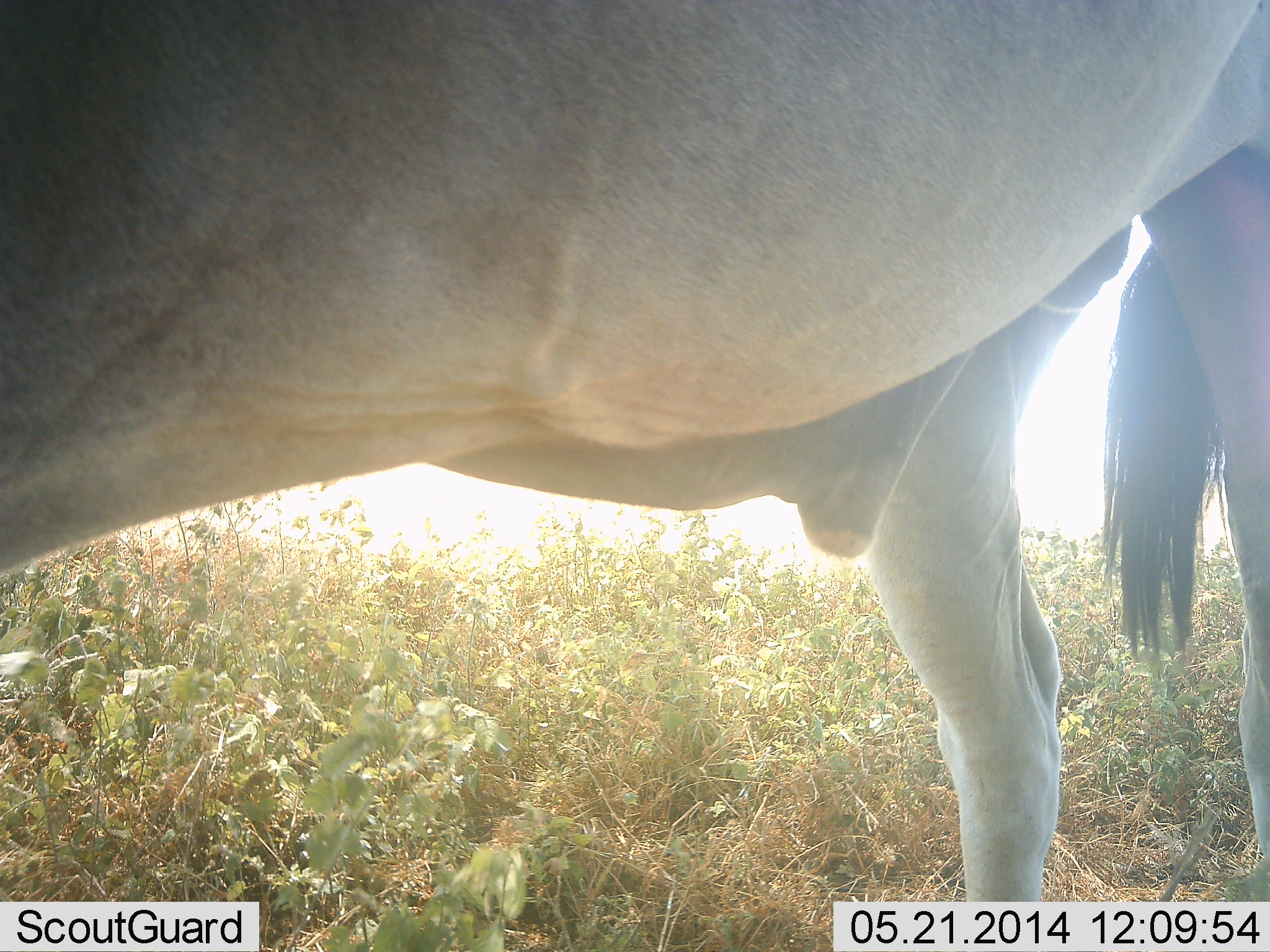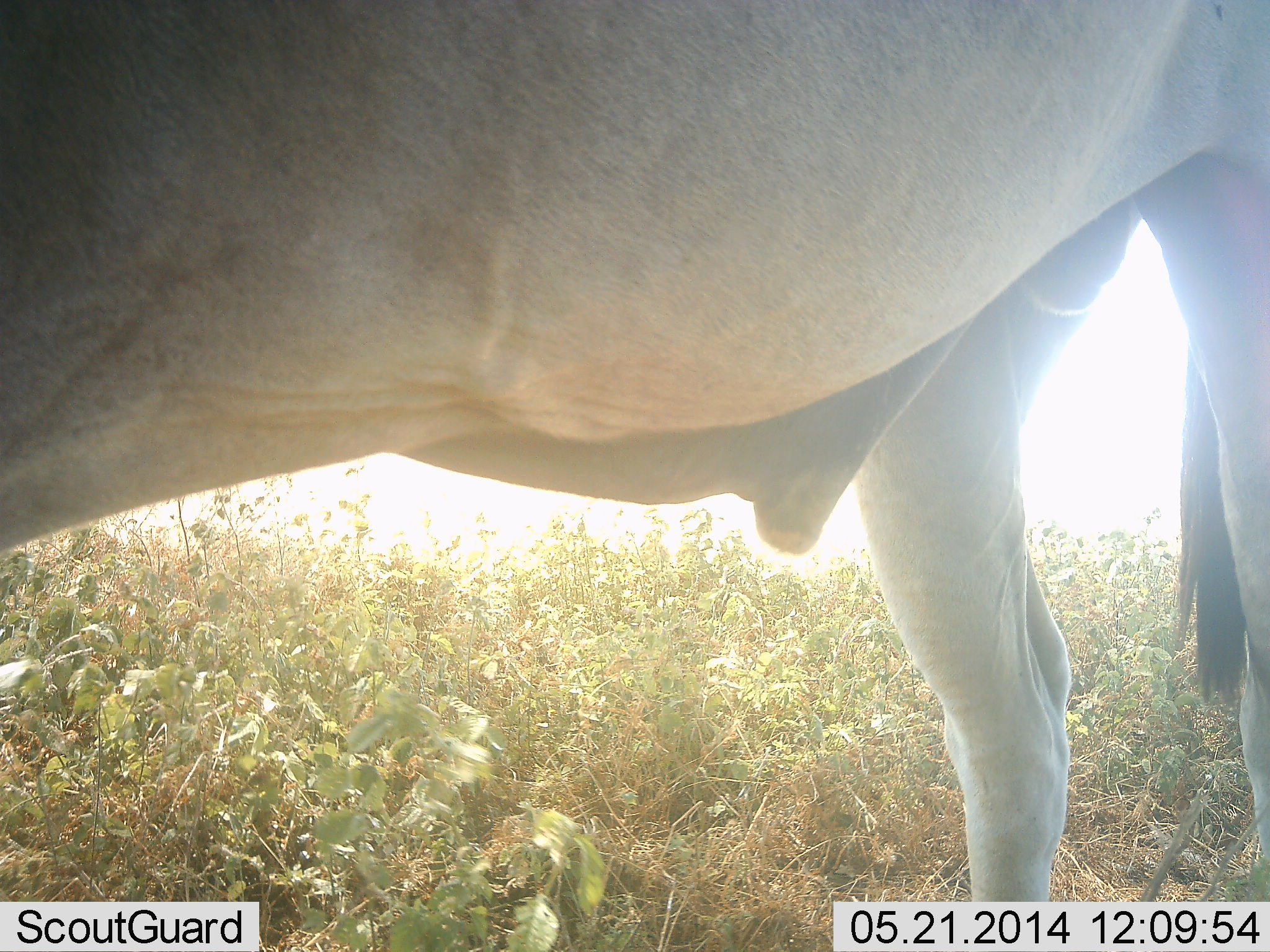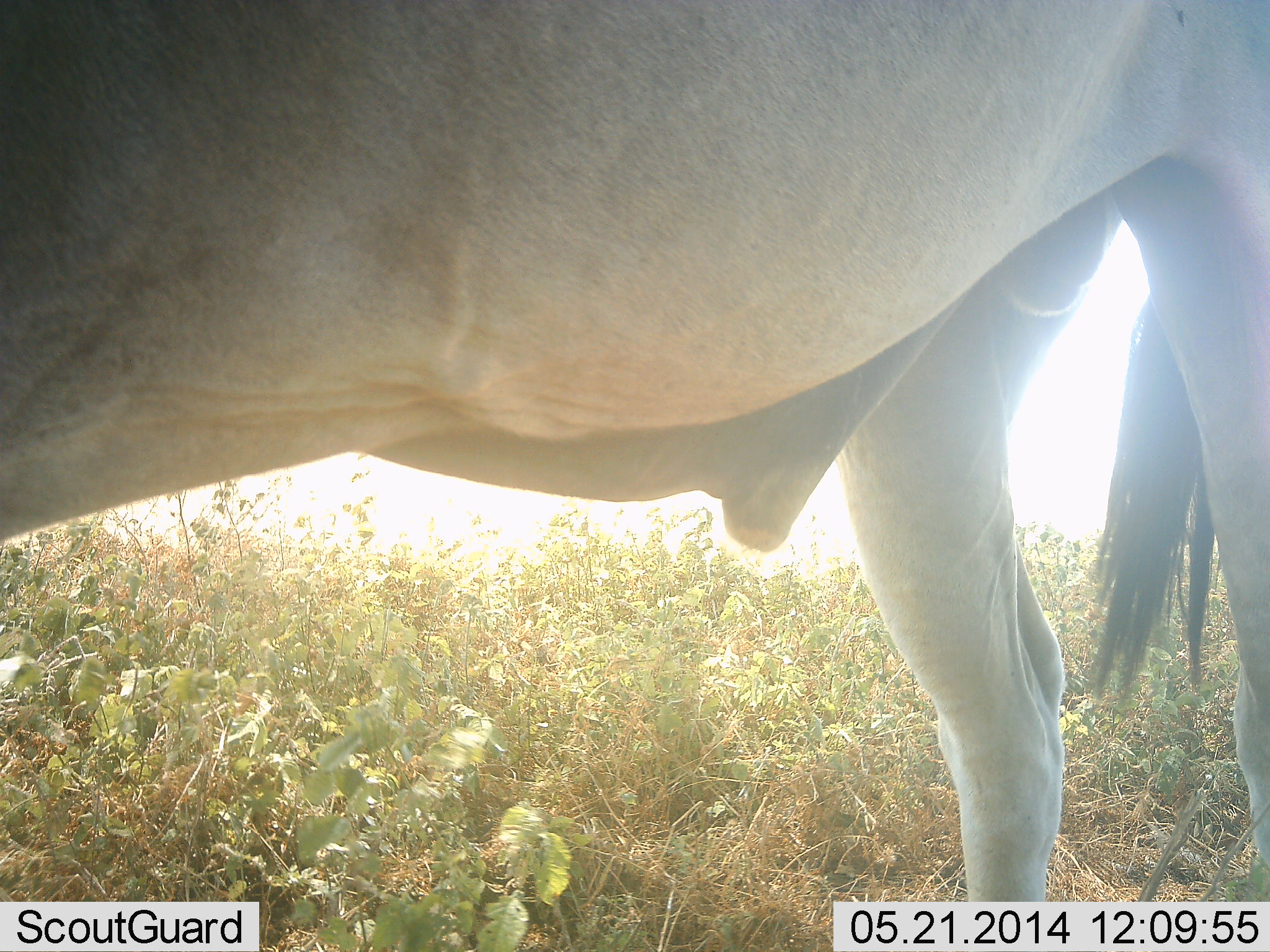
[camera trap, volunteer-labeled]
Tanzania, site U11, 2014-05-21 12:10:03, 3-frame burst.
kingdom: Animalia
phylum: Chordata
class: Mammalia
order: Artiodactyla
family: Bovidae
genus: Tragelaphus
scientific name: Tragelaphus oryx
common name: eland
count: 1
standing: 100%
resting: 0%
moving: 0%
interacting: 0%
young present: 0%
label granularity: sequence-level